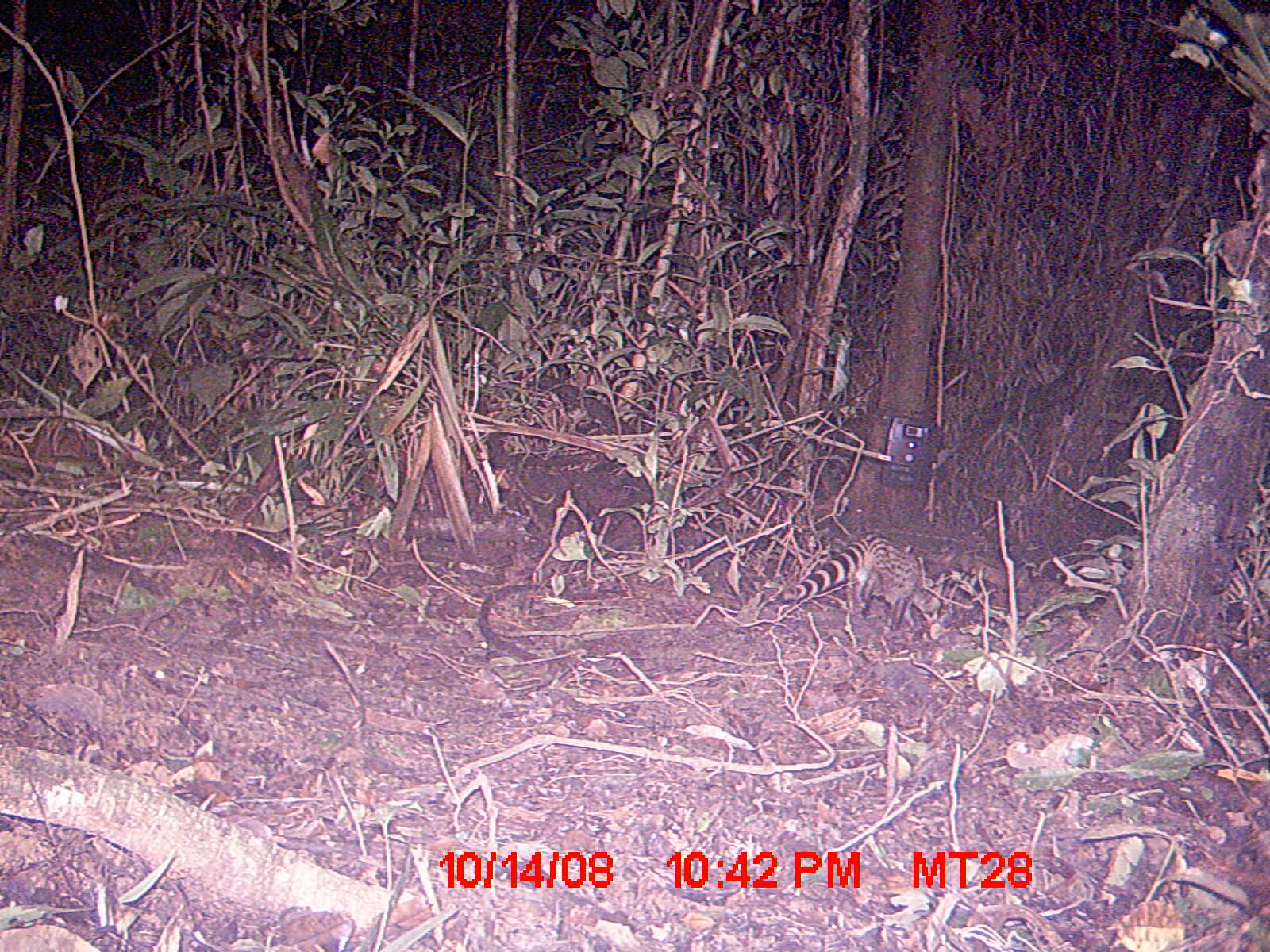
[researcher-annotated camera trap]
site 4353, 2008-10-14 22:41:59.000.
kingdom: Animalia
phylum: Chordata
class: Aves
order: Cuculiformes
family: Cuculidae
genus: Coua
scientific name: Coua serriana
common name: red-breasted coua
Coua serriana (red-breasted coua), count 3.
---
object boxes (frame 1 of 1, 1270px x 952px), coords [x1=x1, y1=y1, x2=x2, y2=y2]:
coua serriana: [x1=781, y1=530, x2=940, y2=634]